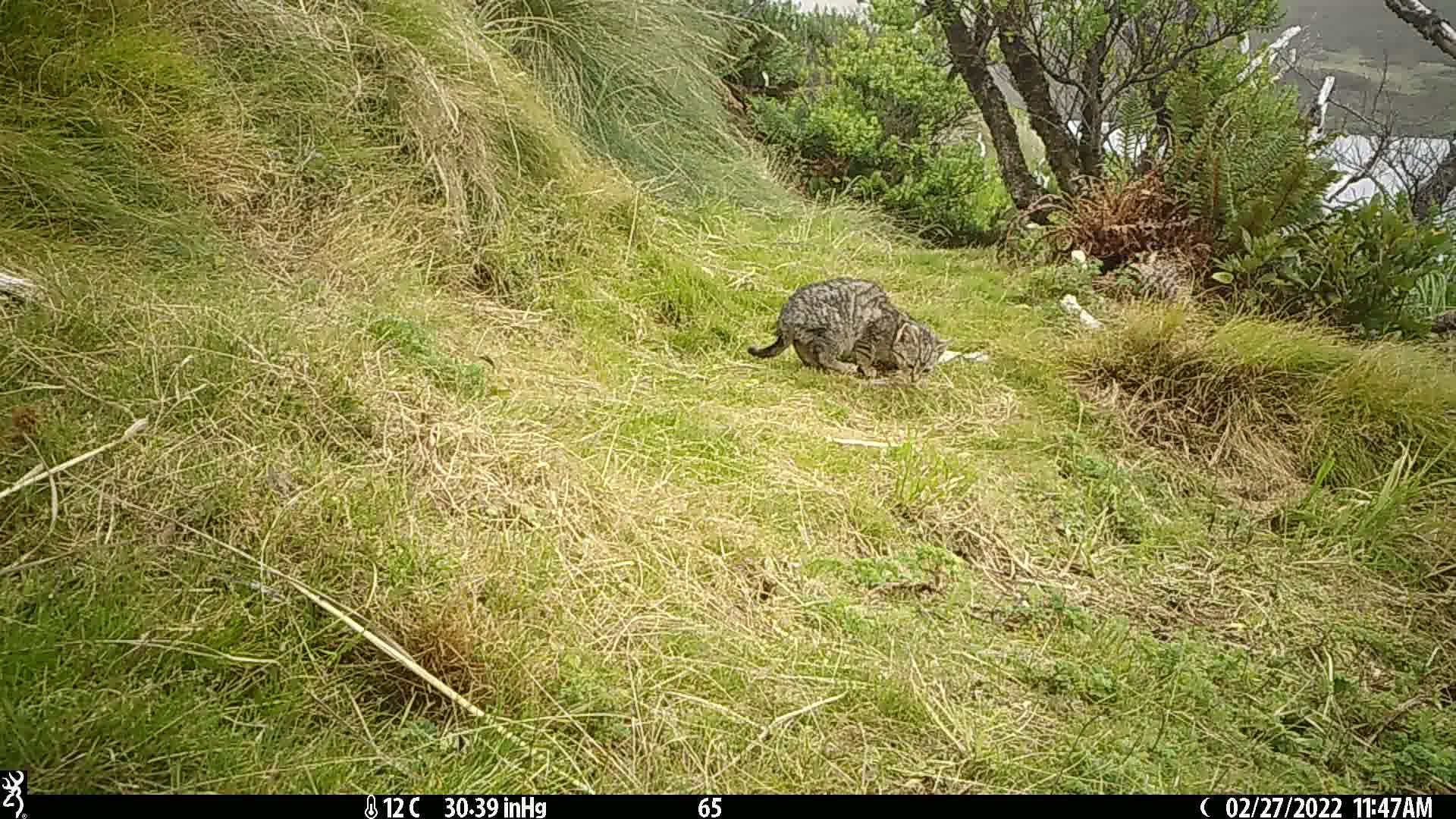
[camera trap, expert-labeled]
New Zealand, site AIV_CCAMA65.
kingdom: Animalia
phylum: Chordata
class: Mammalia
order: Carnivora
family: Felidae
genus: Felis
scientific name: Felis catus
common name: domestic cat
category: cat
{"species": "cat (domestic cat) (Felis catus)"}